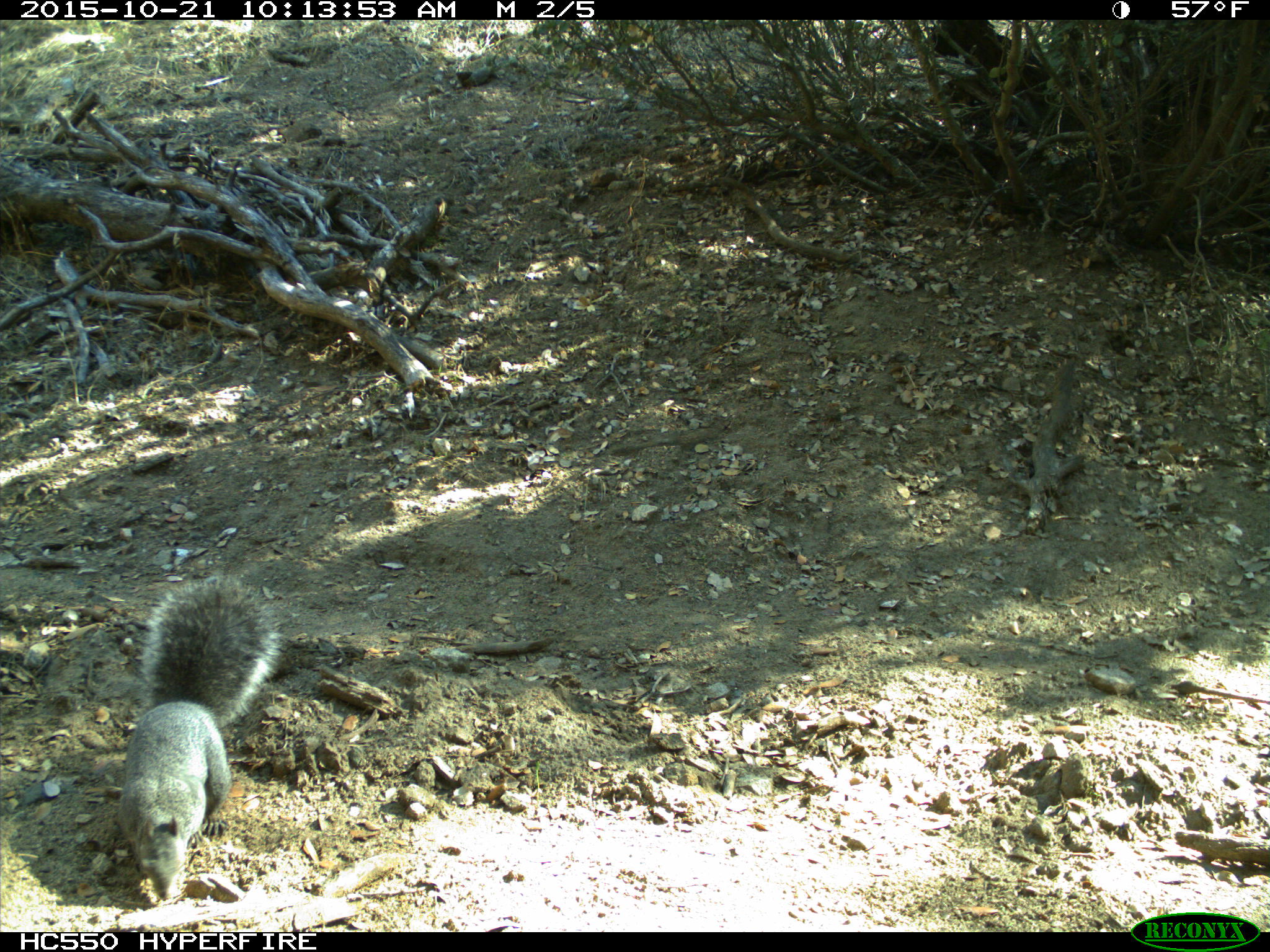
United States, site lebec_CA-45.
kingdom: Animalia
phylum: Chordata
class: Mammalia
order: Rodentia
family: Sciuridae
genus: Sciurus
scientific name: Sciurus carolinensis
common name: eastern gray squirrel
Sciurus carolinensis (eastern gray squirrel).